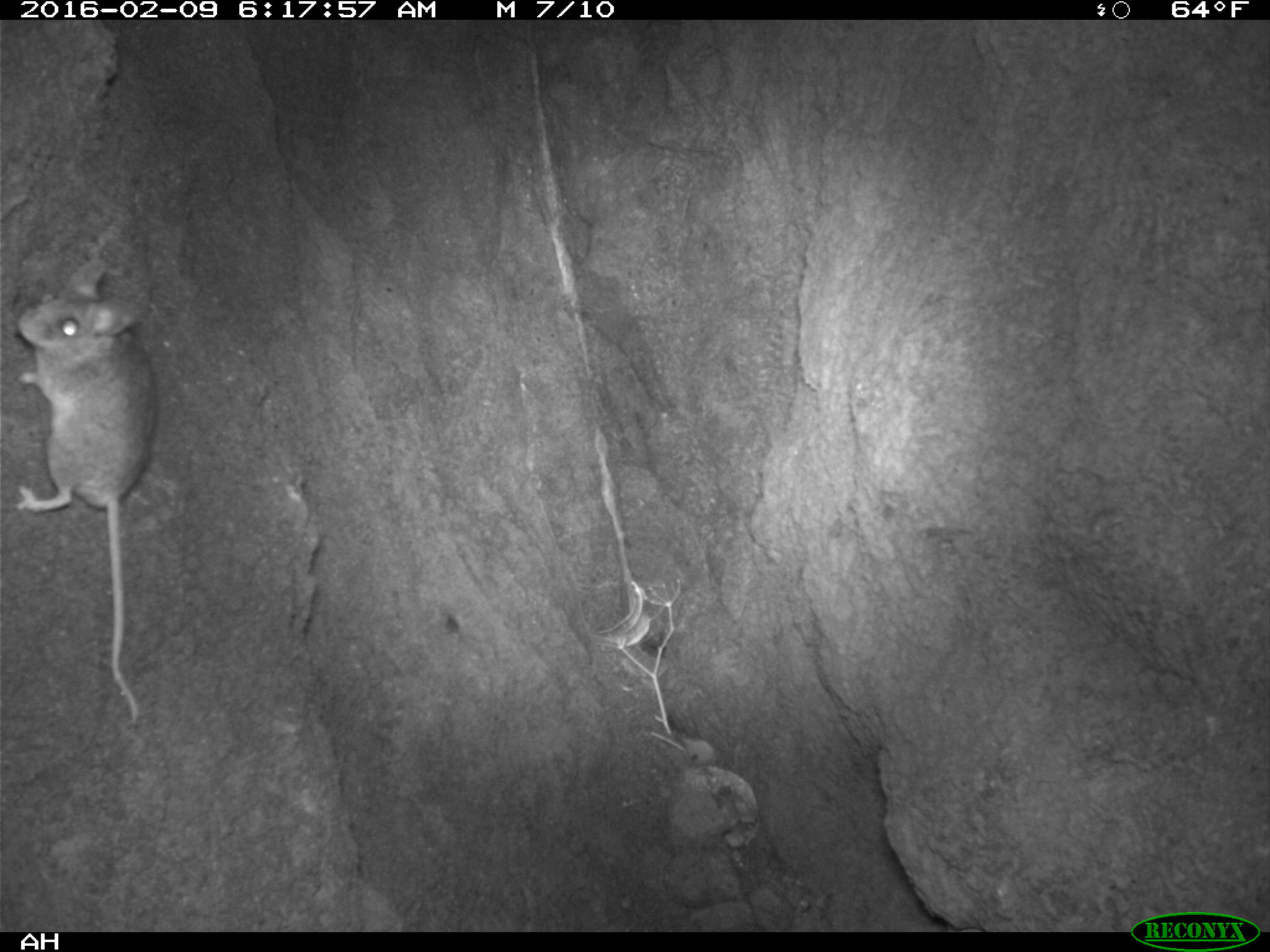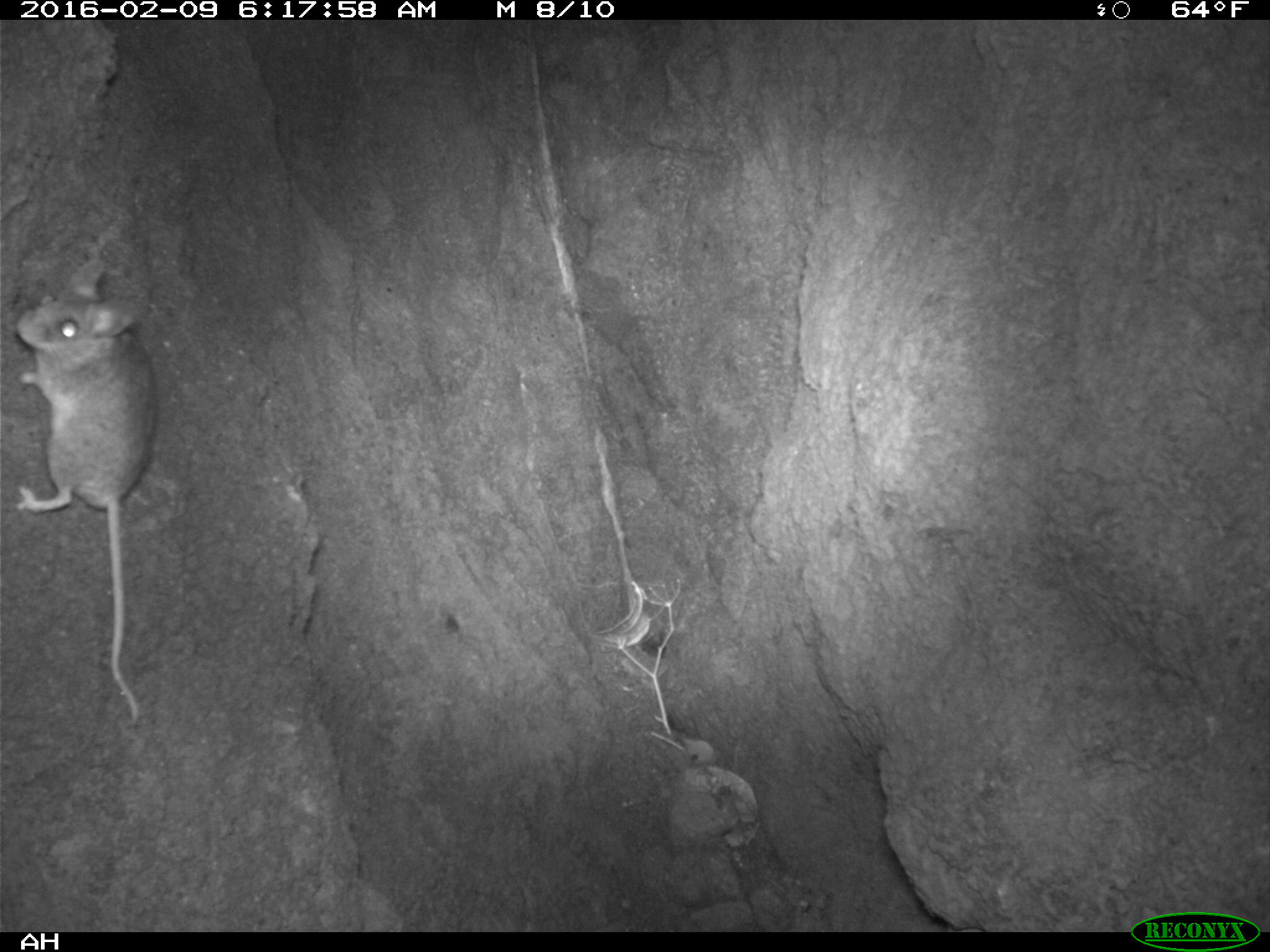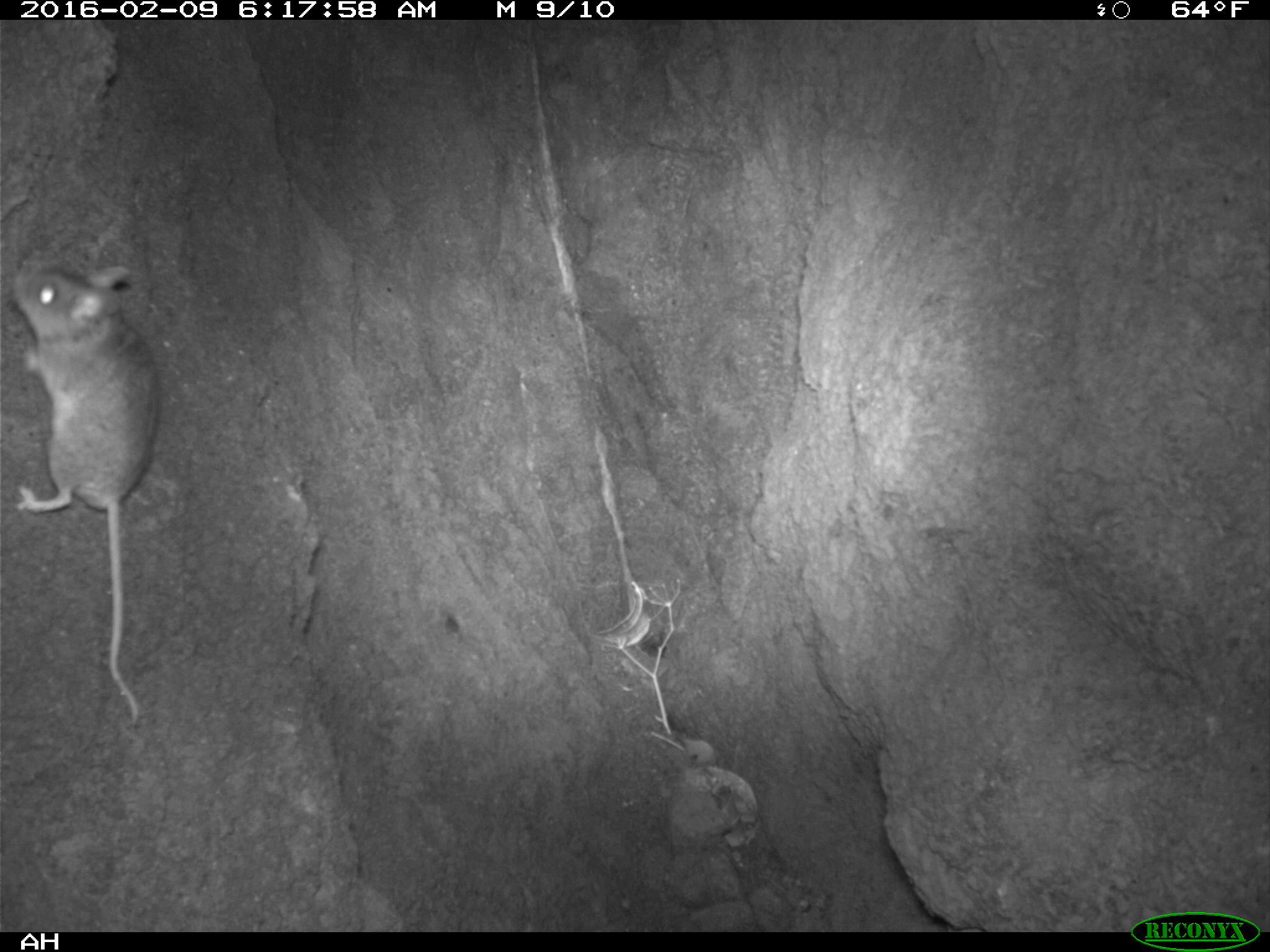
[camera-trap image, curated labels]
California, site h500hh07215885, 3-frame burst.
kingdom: Animalia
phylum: Chordata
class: Mammalia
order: Rodentia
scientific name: Rodentia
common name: rodent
Rodent (Rodentia).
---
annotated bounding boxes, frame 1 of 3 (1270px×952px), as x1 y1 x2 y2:
rodent: 16 255 156 721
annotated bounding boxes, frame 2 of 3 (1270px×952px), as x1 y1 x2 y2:
rodent: 15 258 158 725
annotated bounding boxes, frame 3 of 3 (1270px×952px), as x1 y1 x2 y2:
rodent: 11 268 163 726